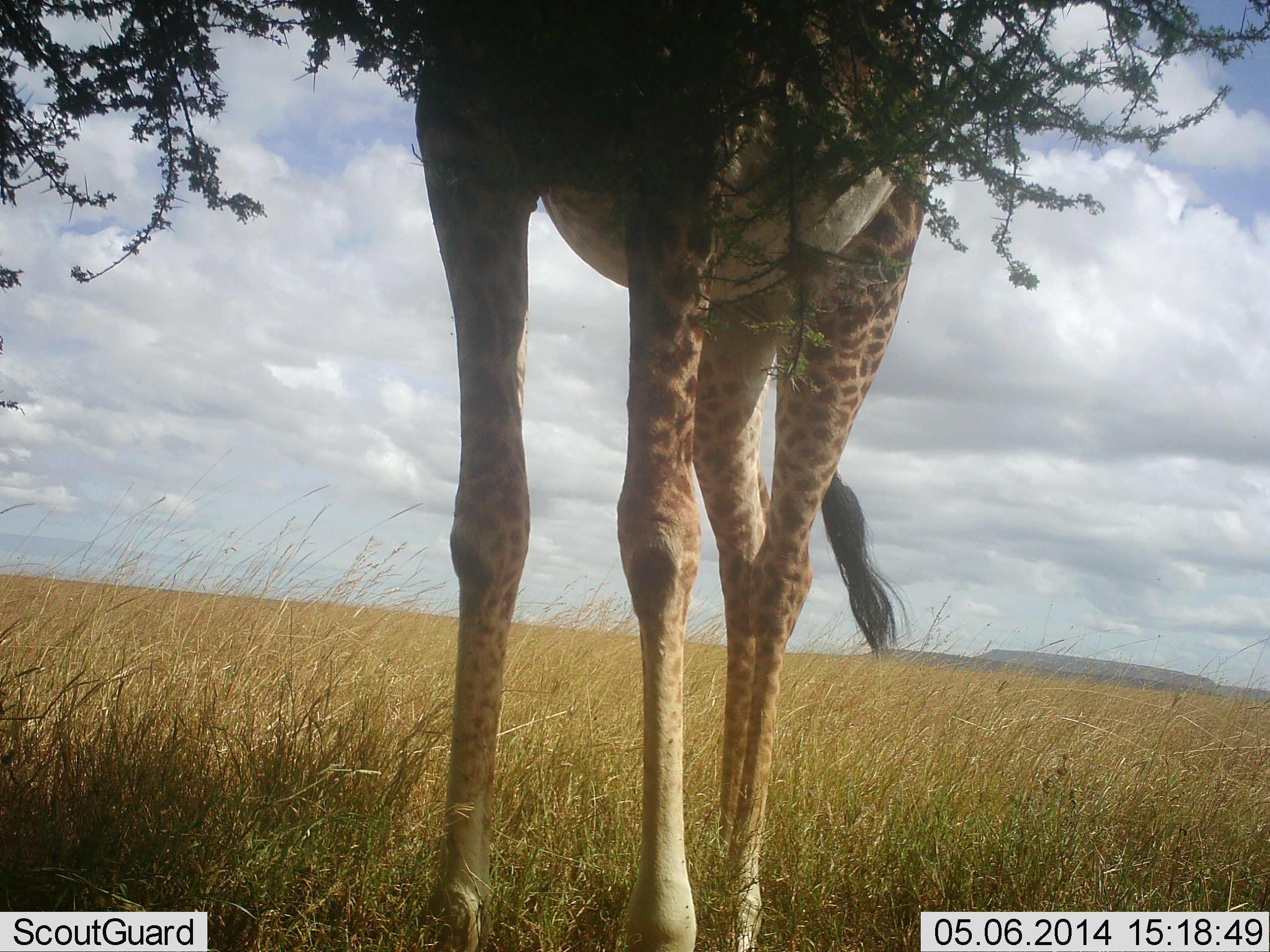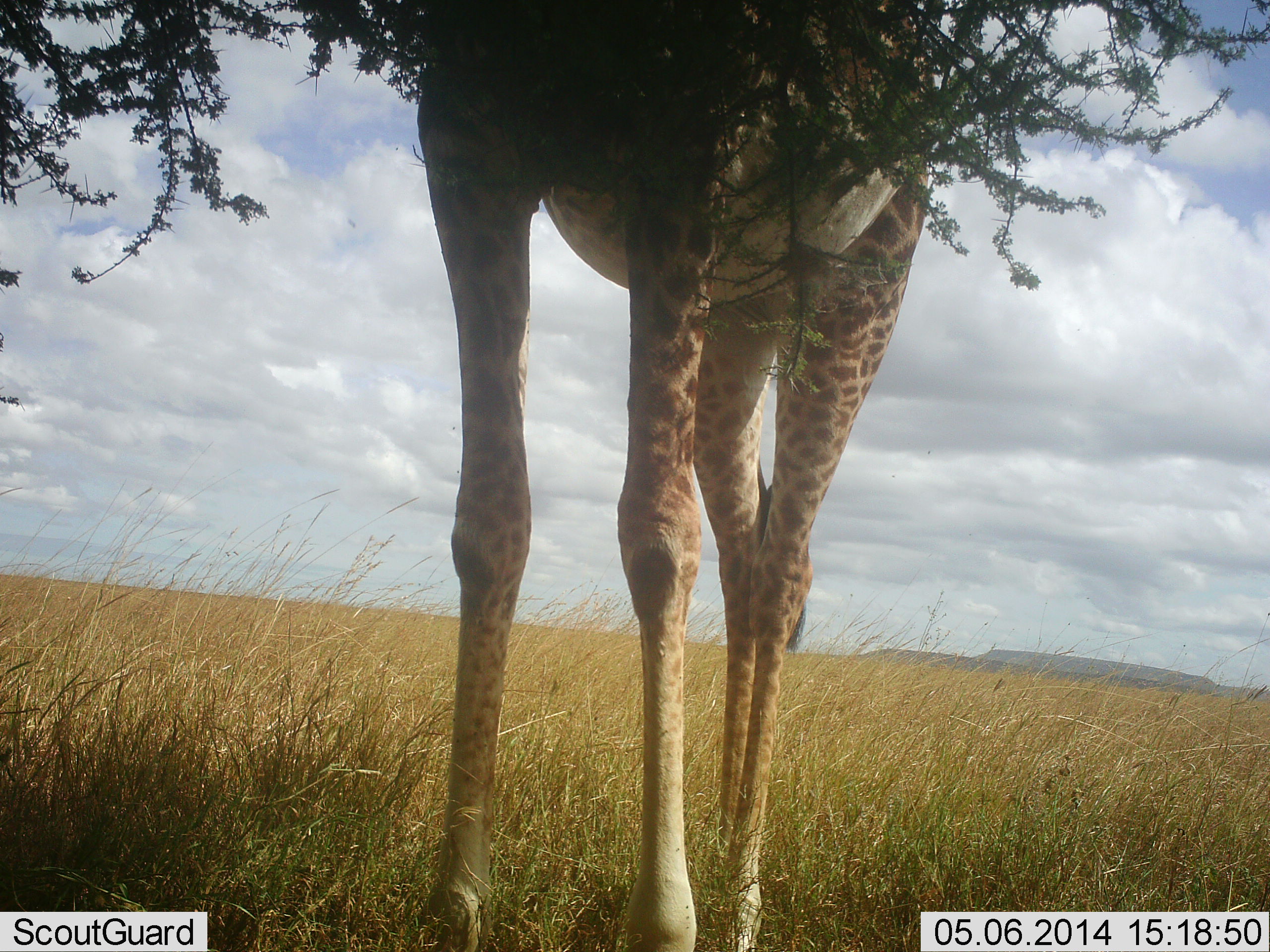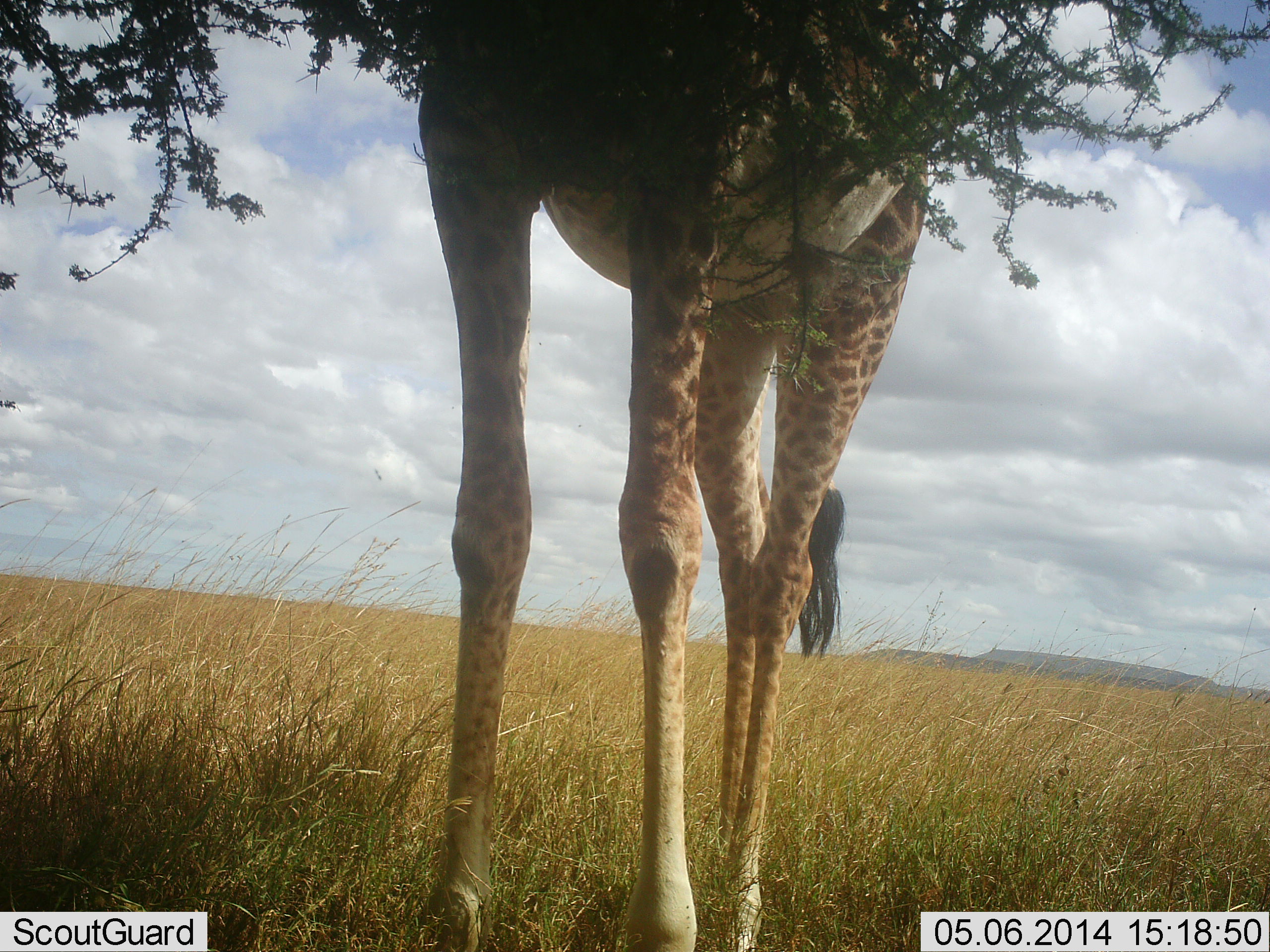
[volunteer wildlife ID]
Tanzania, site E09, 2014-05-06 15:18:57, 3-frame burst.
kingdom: Animalia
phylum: Chordata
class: Mammalia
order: Artiodactyla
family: Giraffidae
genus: Giraffa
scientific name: Giraffa camelopardalis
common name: giraffe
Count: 1.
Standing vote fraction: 70%.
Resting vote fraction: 0%.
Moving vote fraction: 0%.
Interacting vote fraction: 0%.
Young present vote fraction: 0%.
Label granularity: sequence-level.